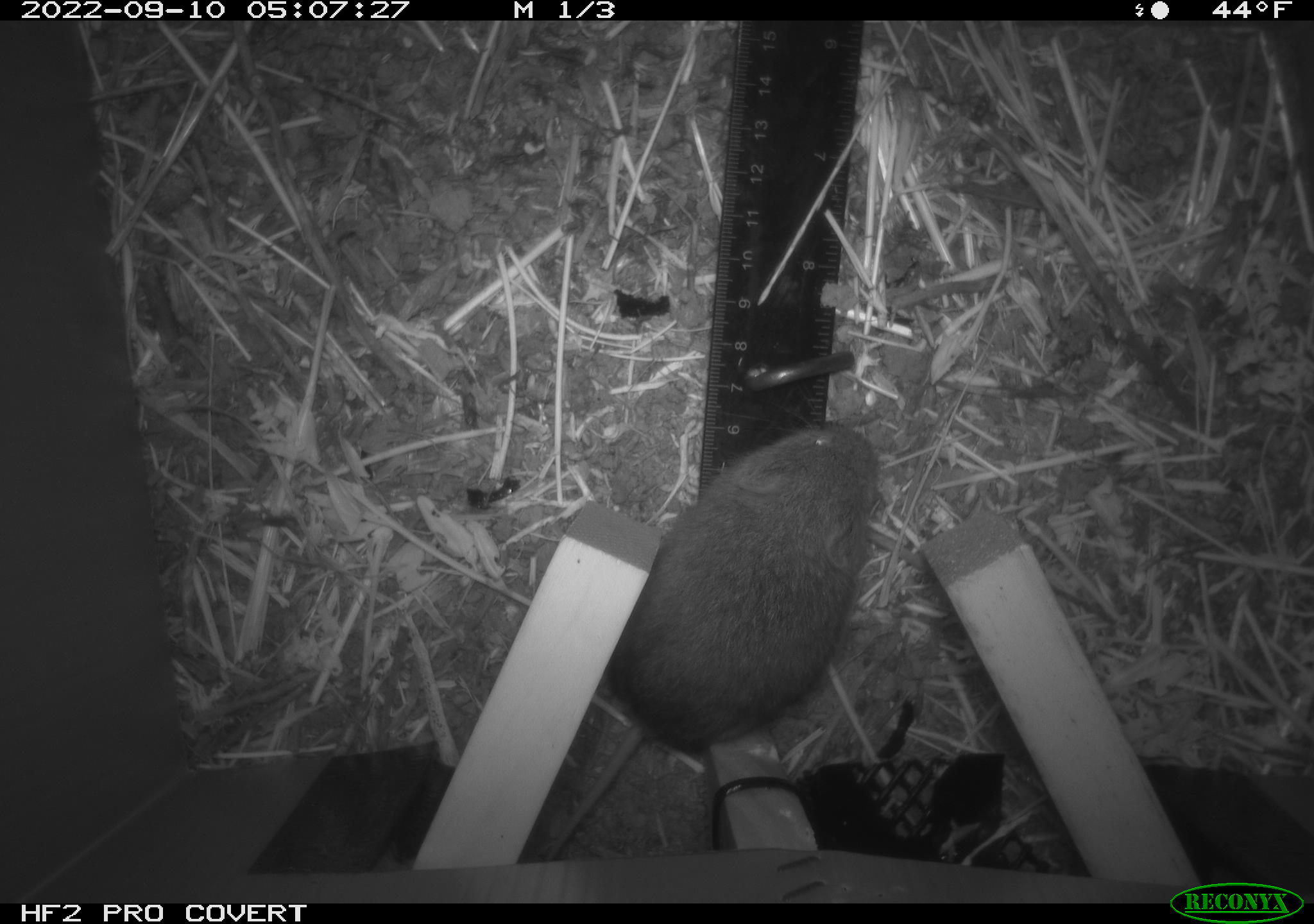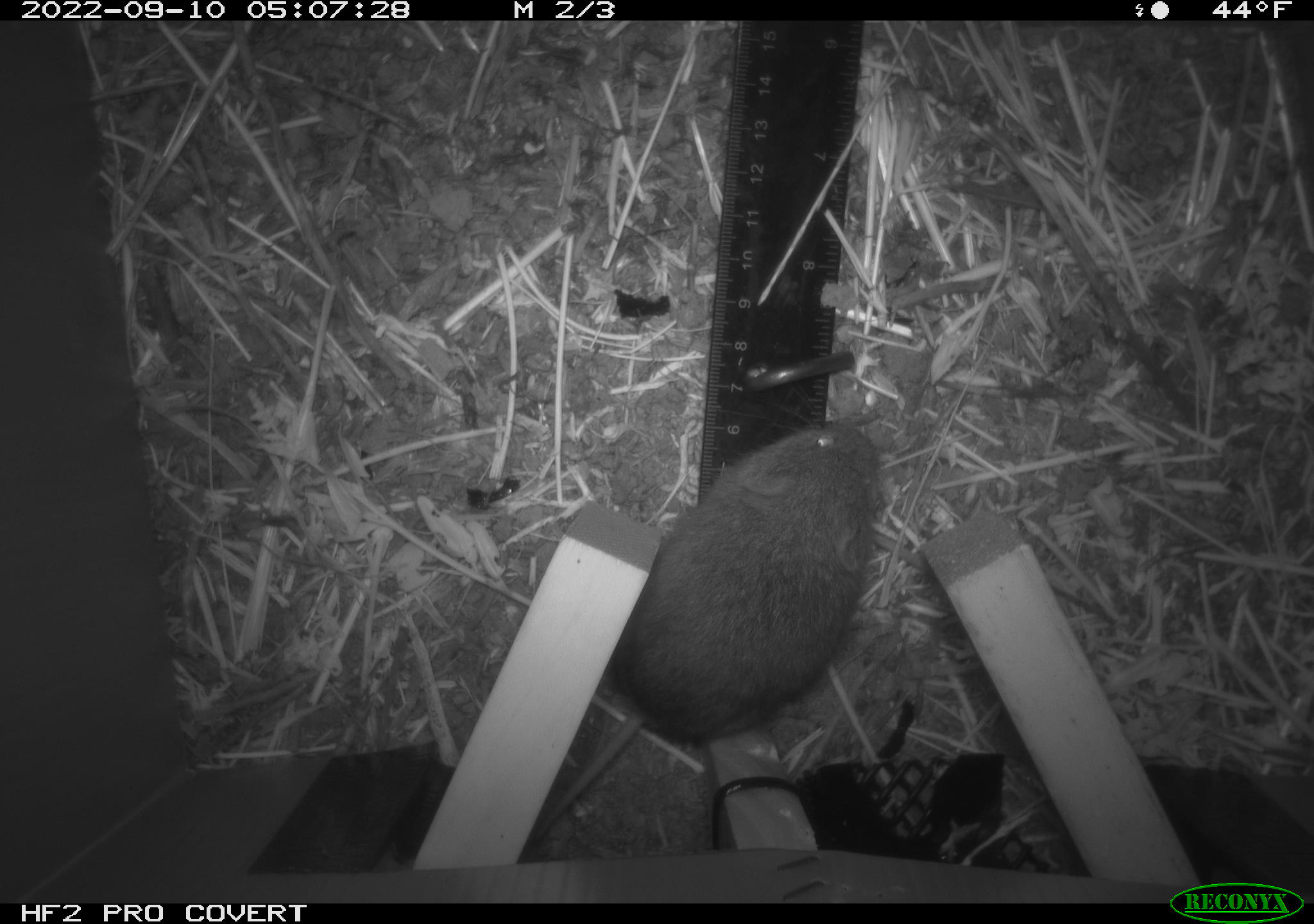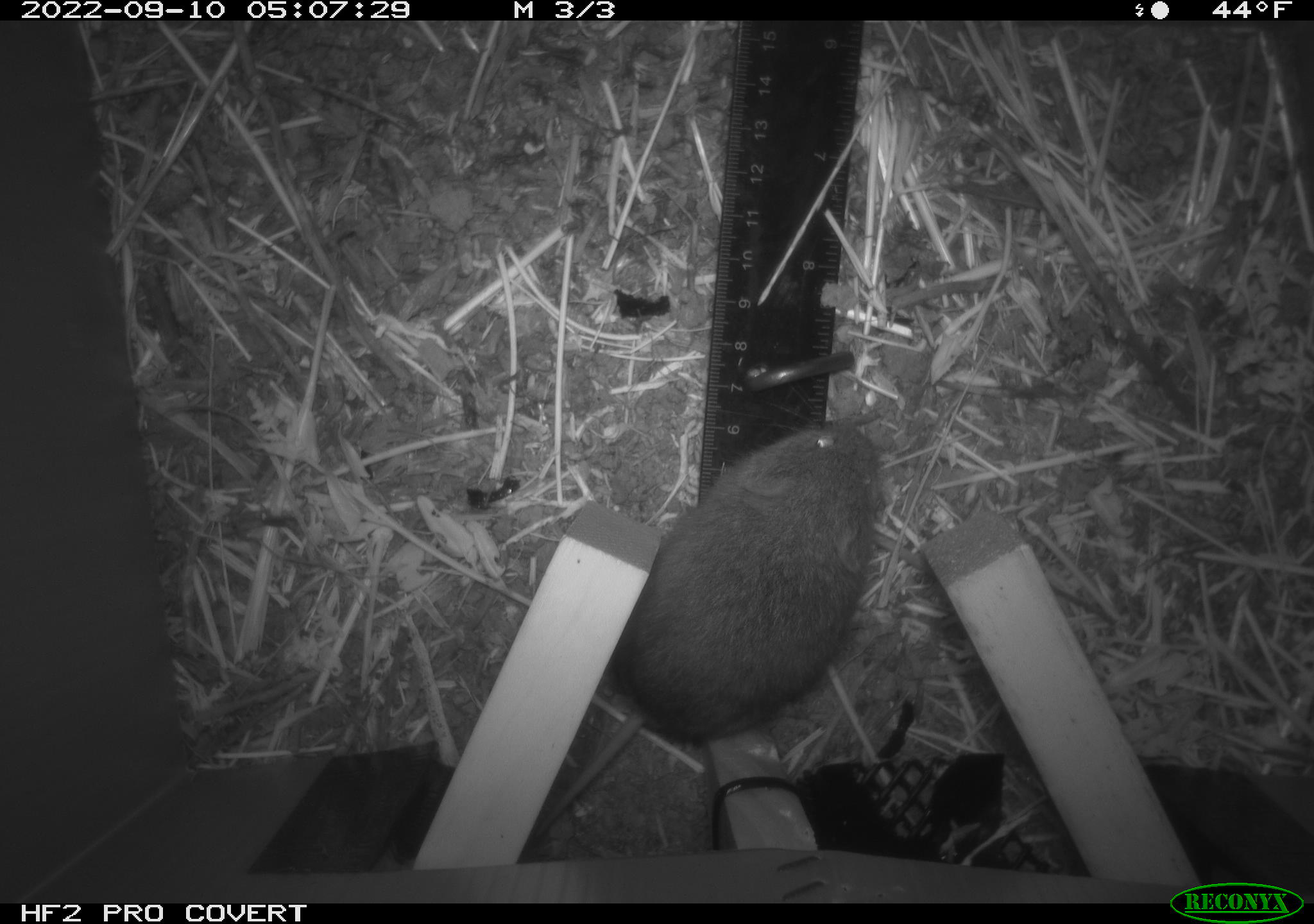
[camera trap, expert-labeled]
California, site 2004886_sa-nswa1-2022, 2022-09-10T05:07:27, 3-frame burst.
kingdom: Animalia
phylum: Chordata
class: Mammalia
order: Rodentia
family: Cricetidae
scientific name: Cricetidae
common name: hamsters, voles, lemmings, and allies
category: cricetidae family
Cricetidae family (hamsters, voles, lemmings, and allies) (Cricetidae).